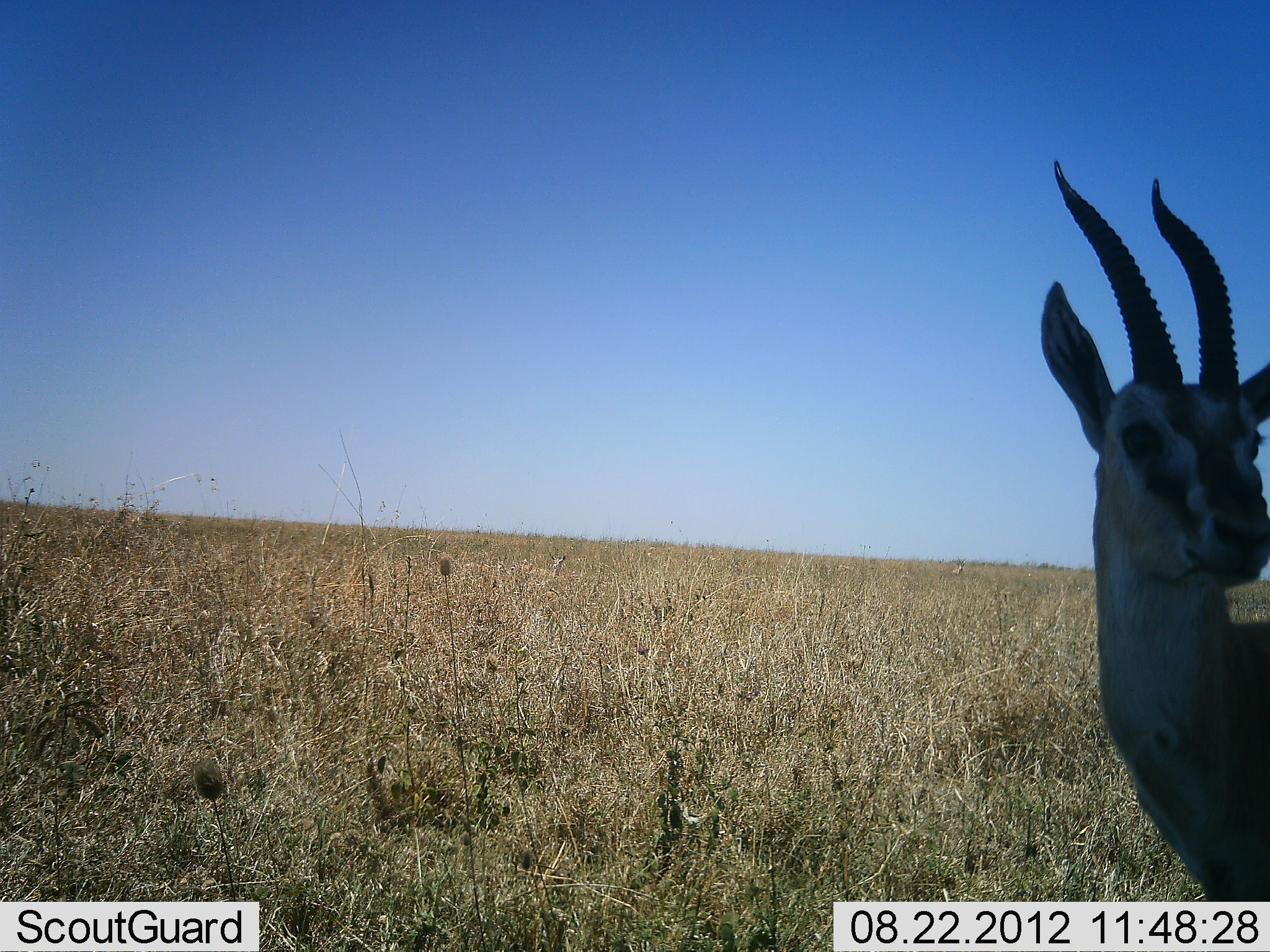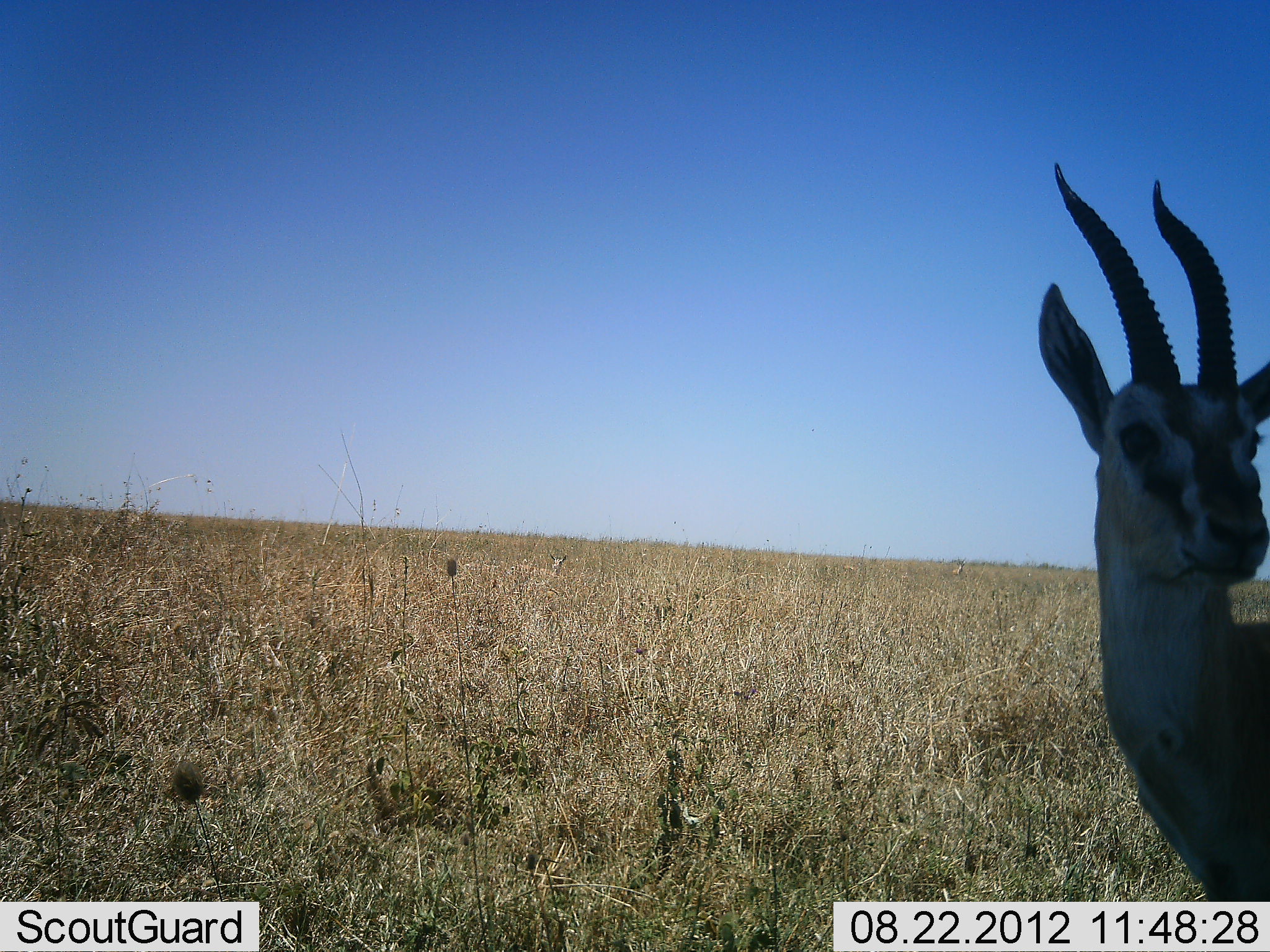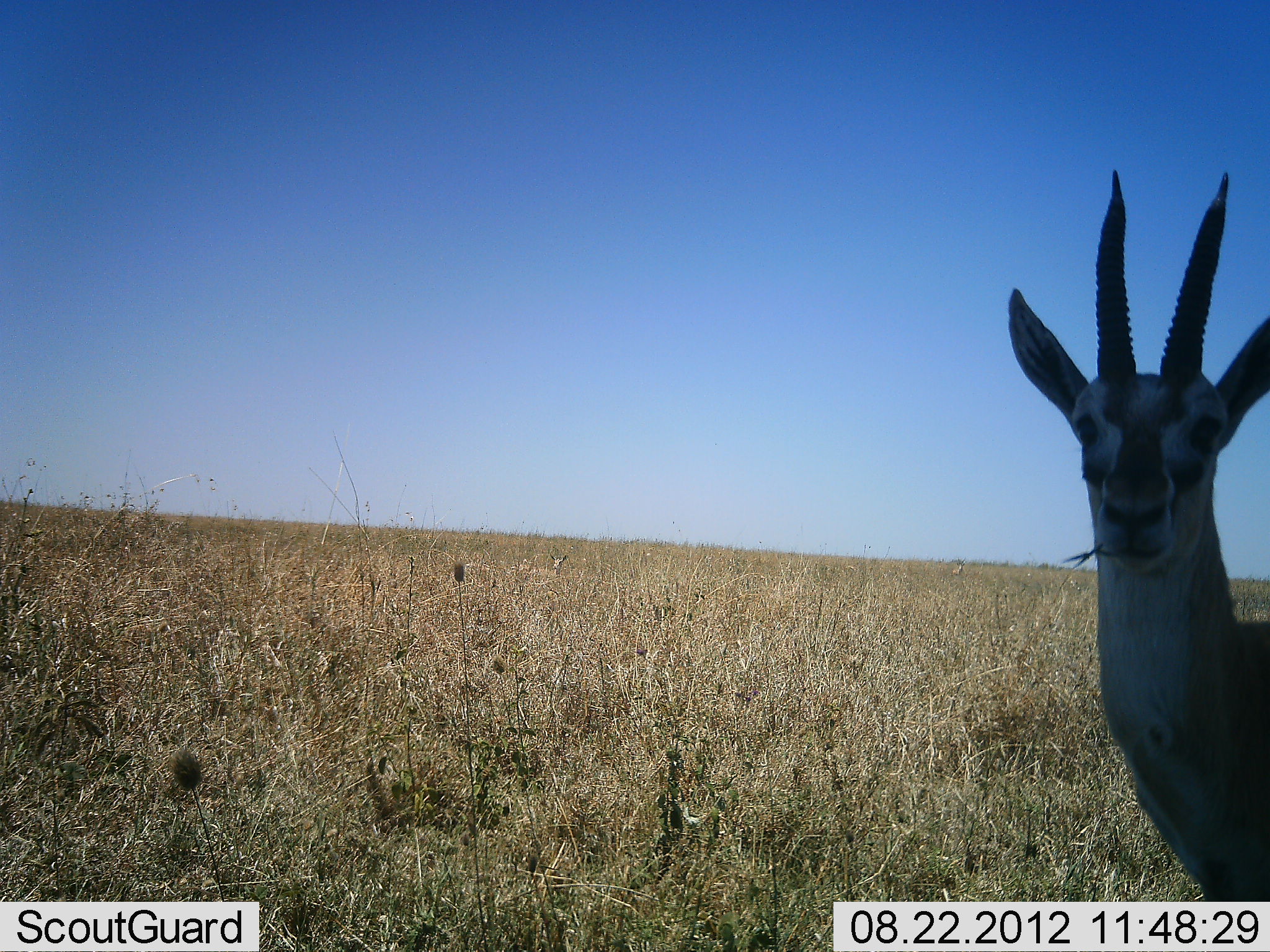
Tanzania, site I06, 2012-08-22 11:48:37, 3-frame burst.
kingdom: Animalia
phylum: Chordata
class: Mammalia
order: Artiodactyla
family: Bovidae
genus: Eudorcas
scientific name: Eudorcas thomsonii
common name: thomson's gazelle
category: gazellethomsons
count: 1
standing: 90%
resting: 0%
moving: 0%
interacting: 0%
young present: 0%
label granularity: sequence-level